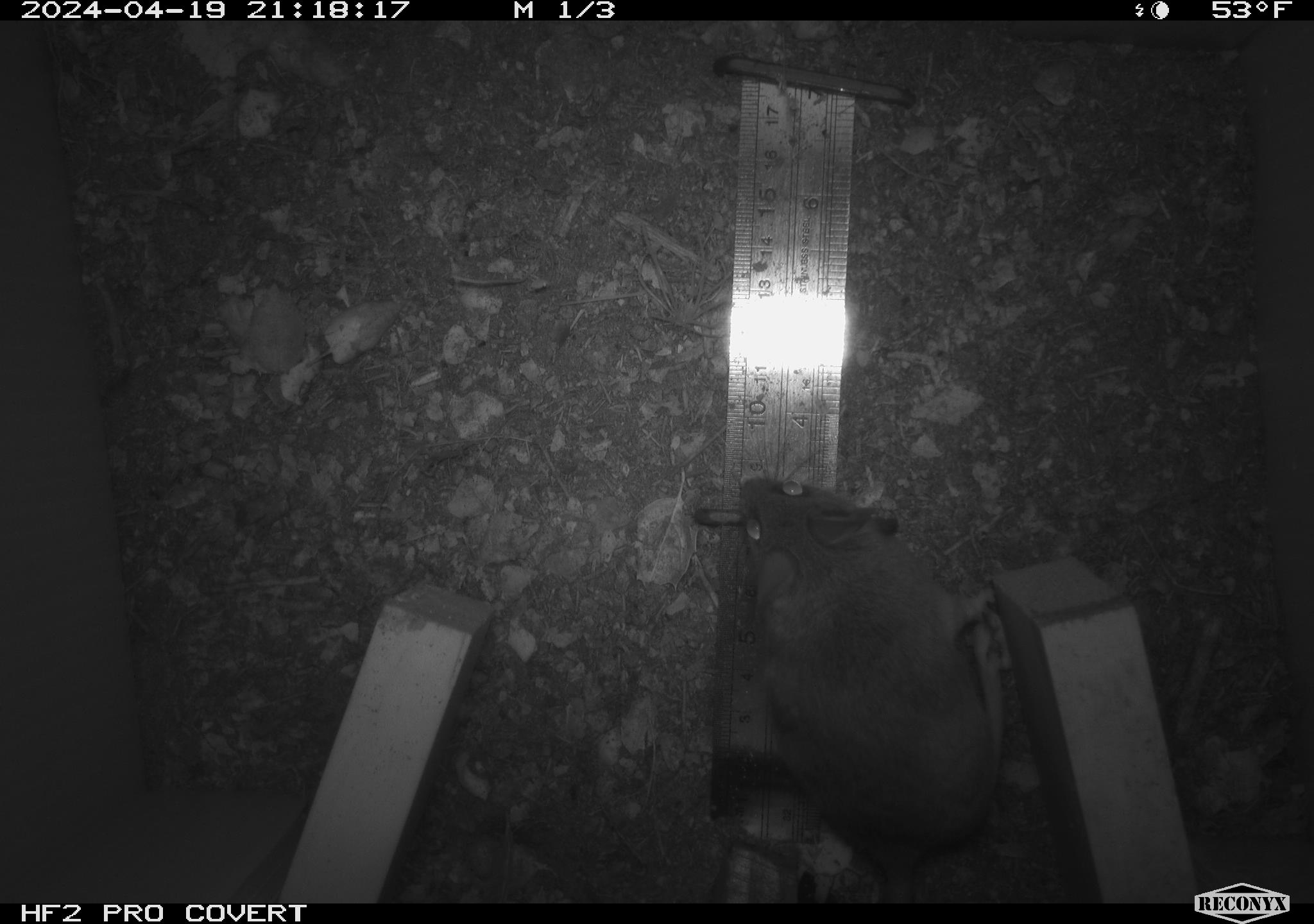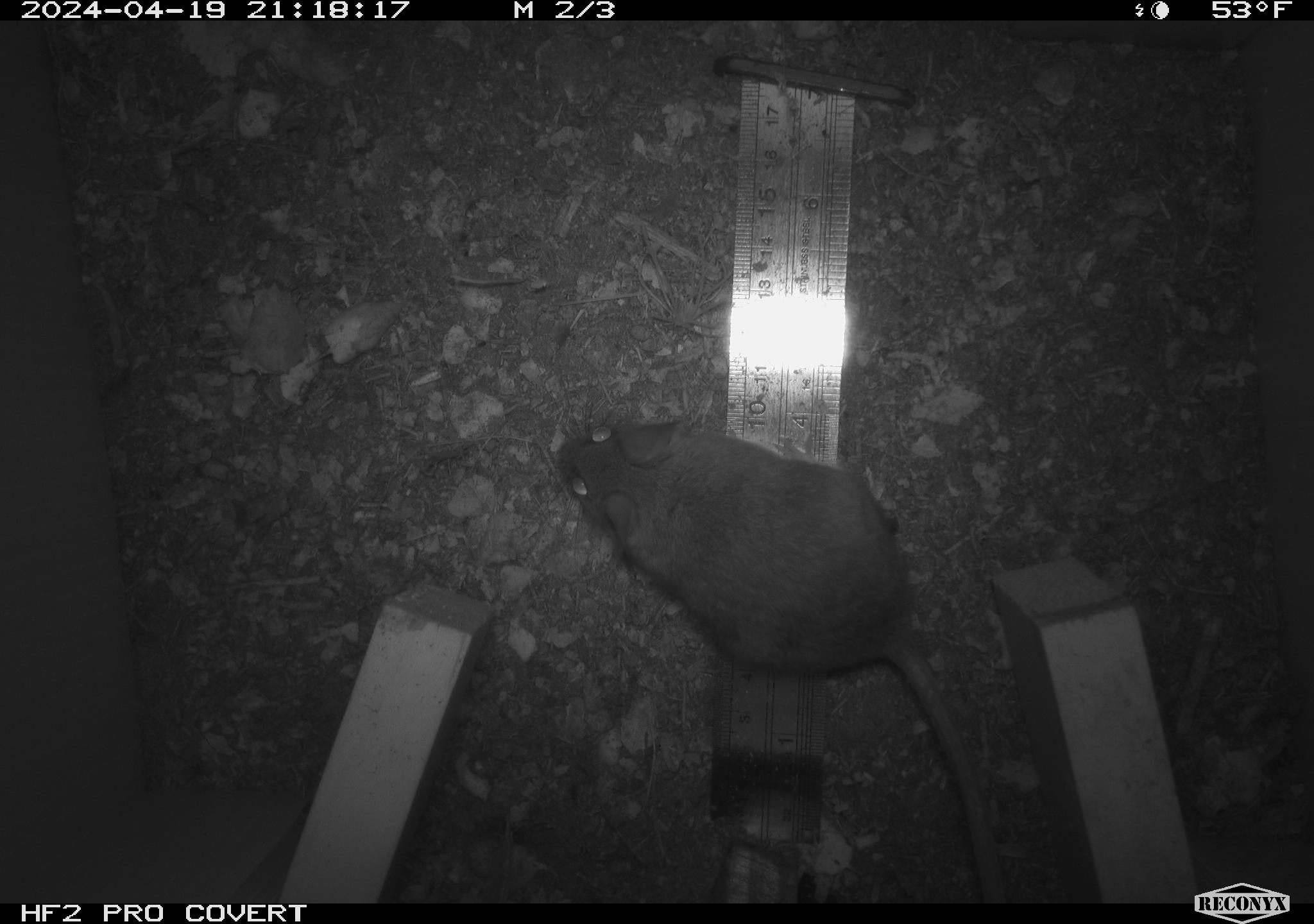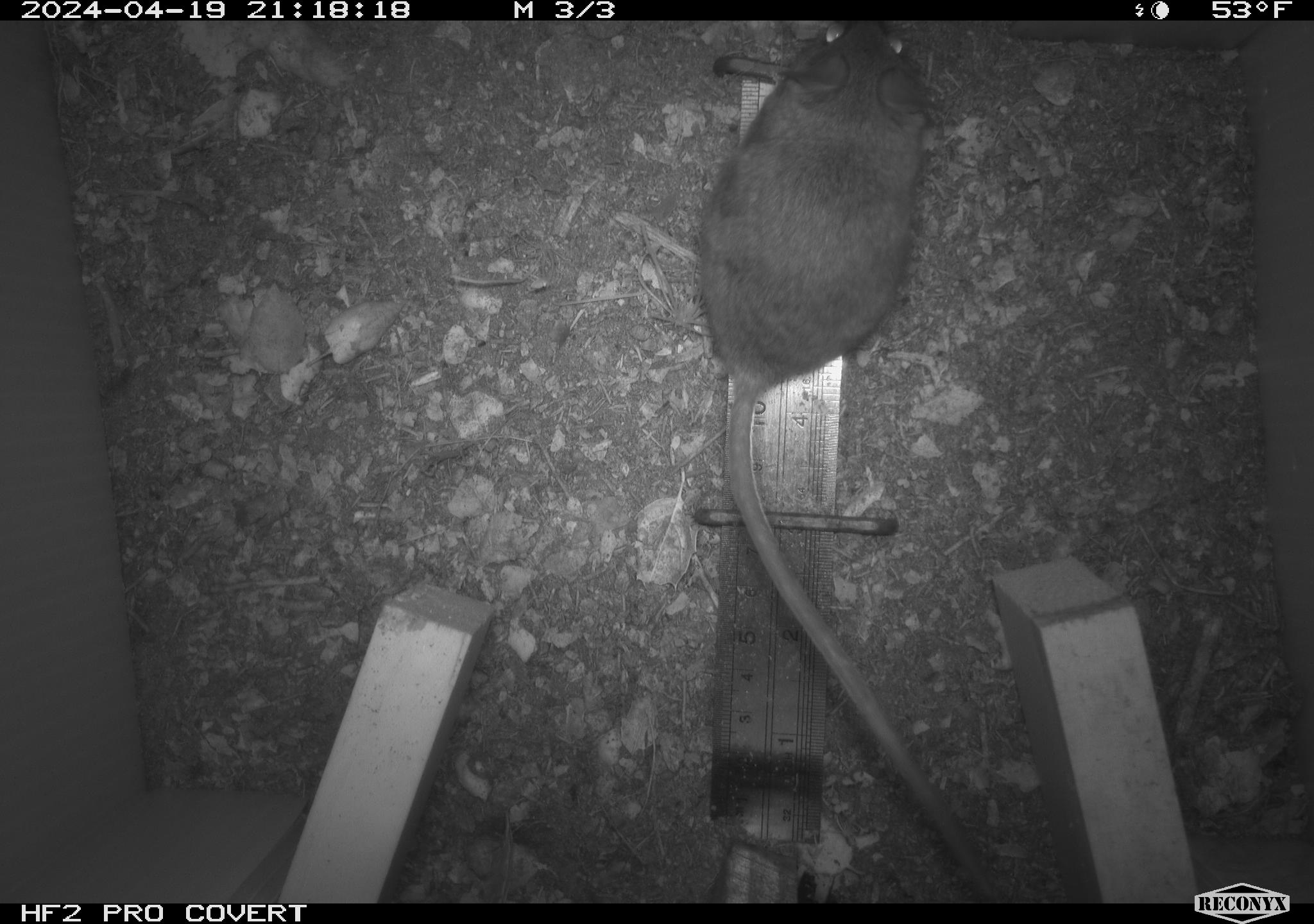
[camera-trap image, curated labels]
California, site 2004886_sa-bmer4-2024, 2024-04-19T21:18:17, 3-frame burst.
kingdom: Animalia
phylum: Chordata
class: Mammalia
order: Rodentia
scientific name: Rodentia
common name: mouse species